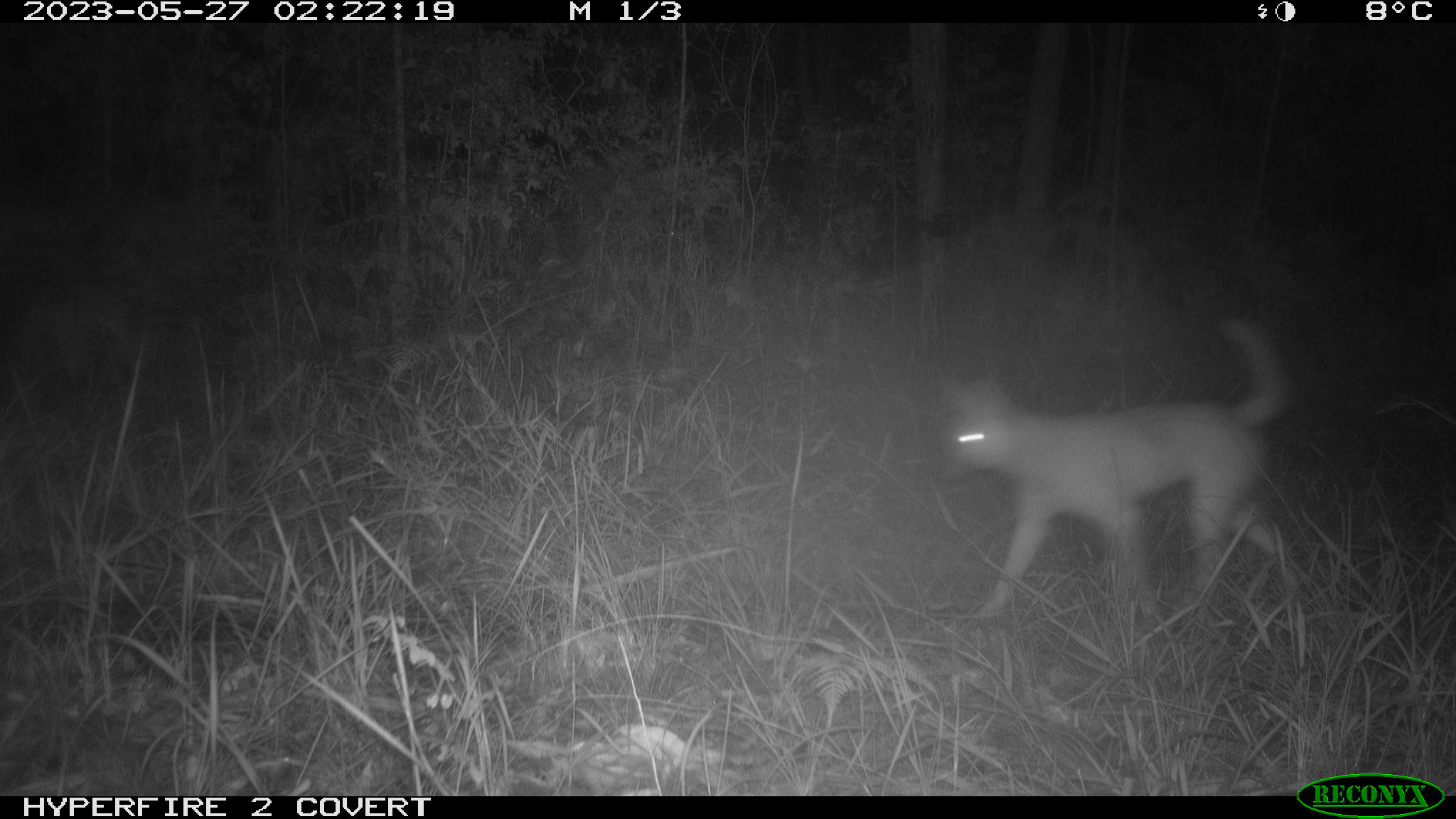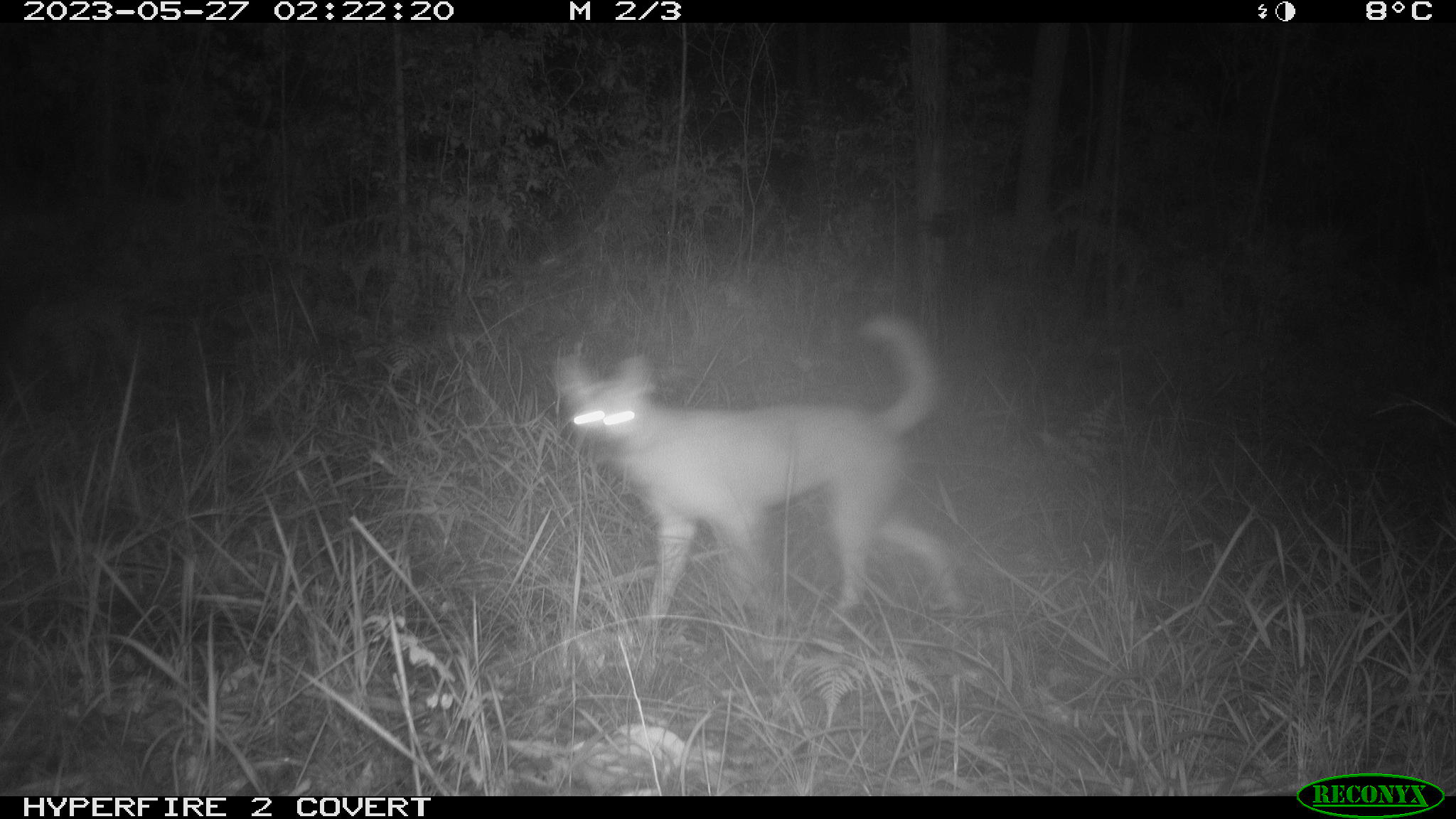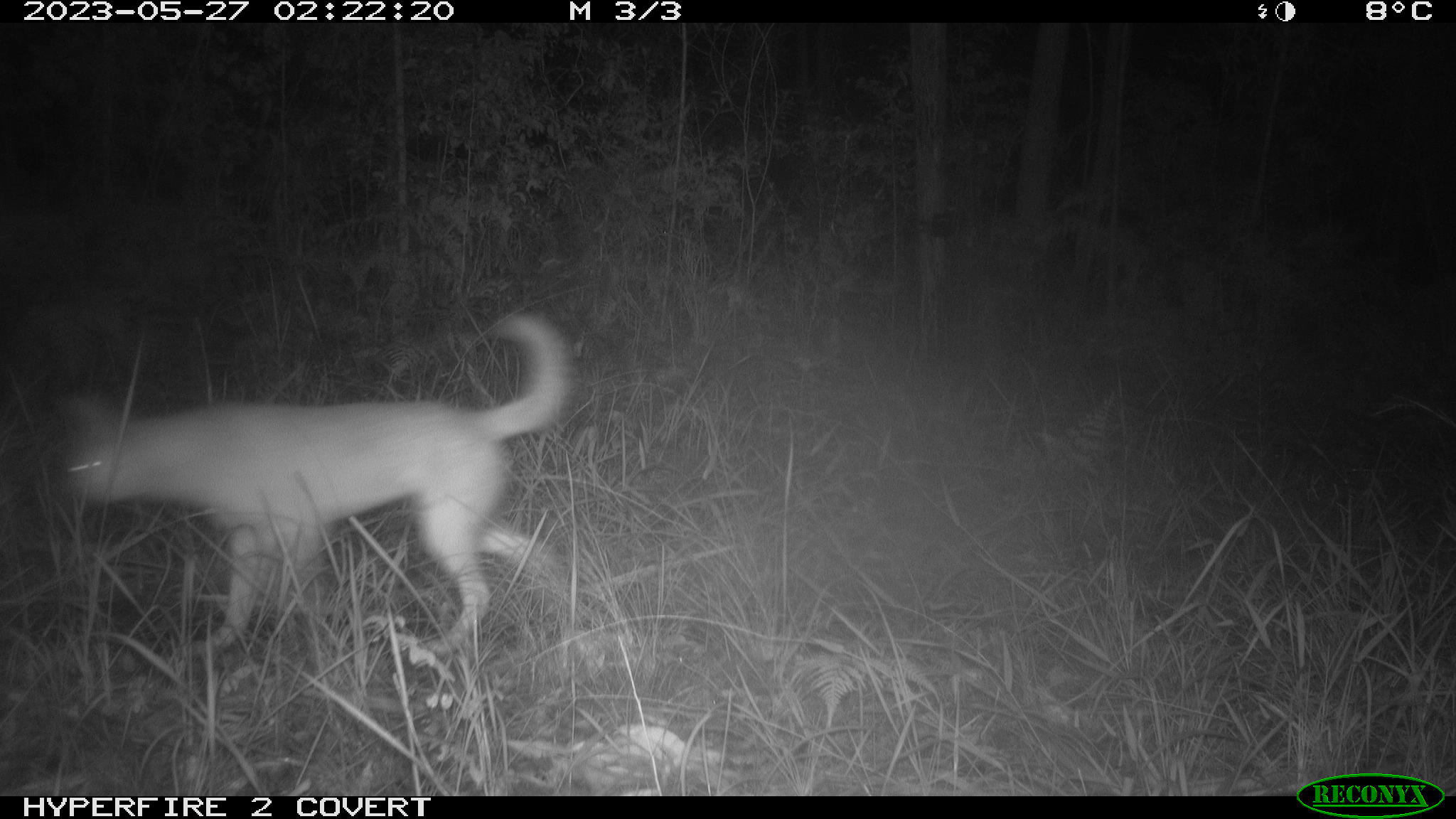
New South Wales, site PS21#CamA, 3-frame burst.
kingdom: Animalia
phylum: Chordata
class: Mammalia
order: Carnivora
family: Canidae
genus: Canis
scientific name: Canis familiaris dingo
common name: dingo